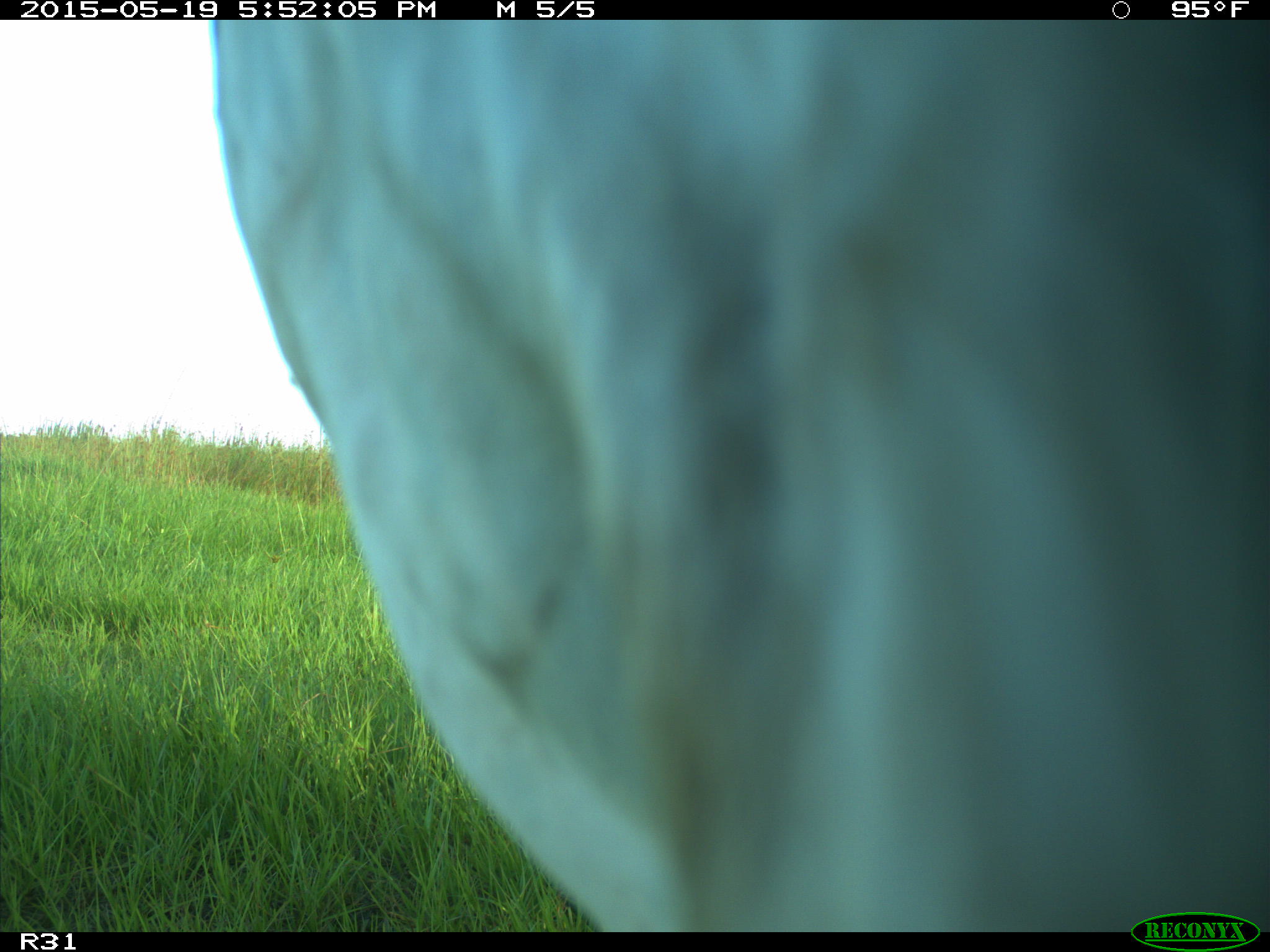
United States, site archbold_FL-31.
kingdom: Animalia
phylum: Chordata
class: Mammalia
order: Artiodactyla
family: Bovidae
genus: Bos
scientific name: Bos taurus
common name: domestic cow